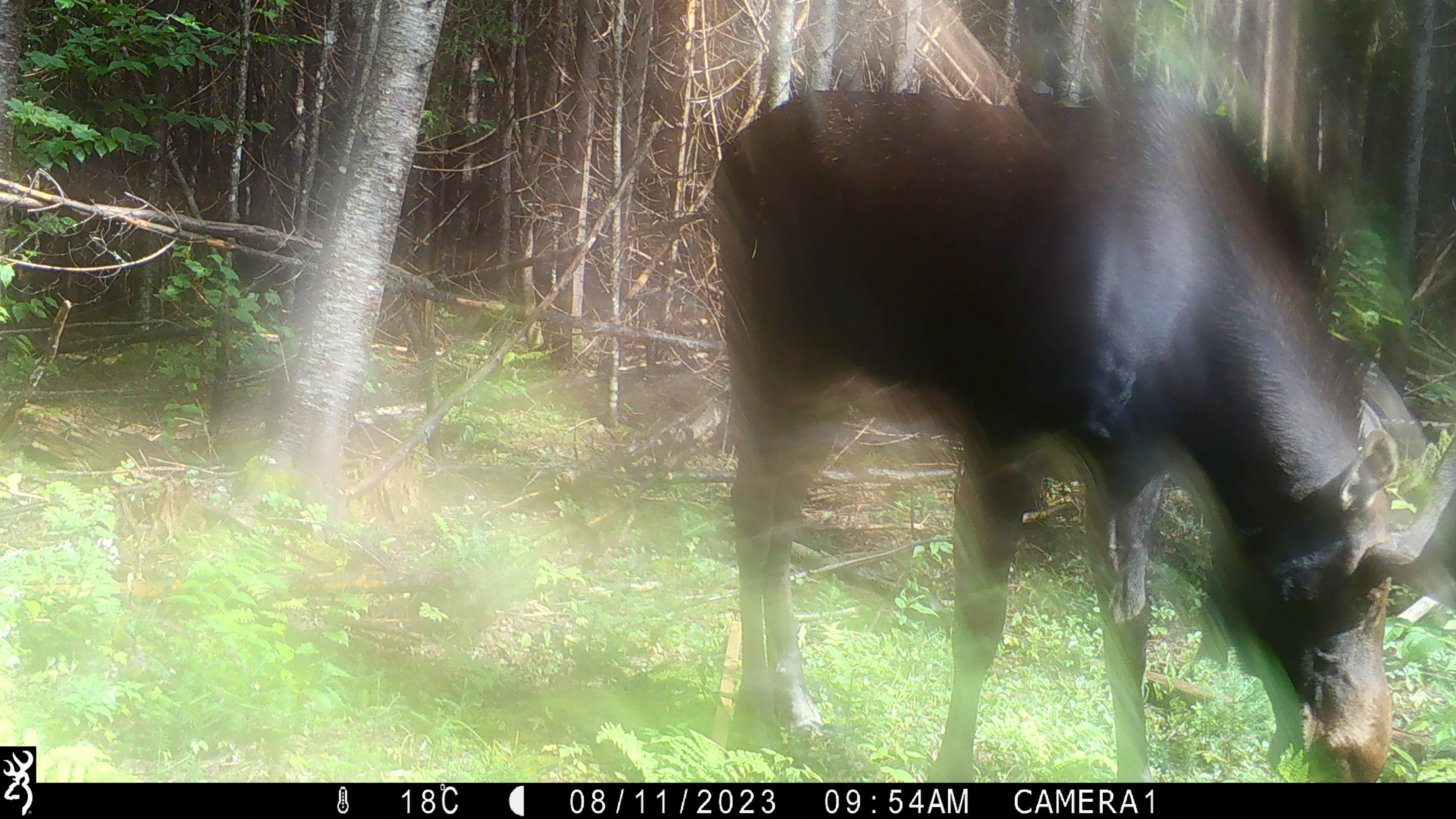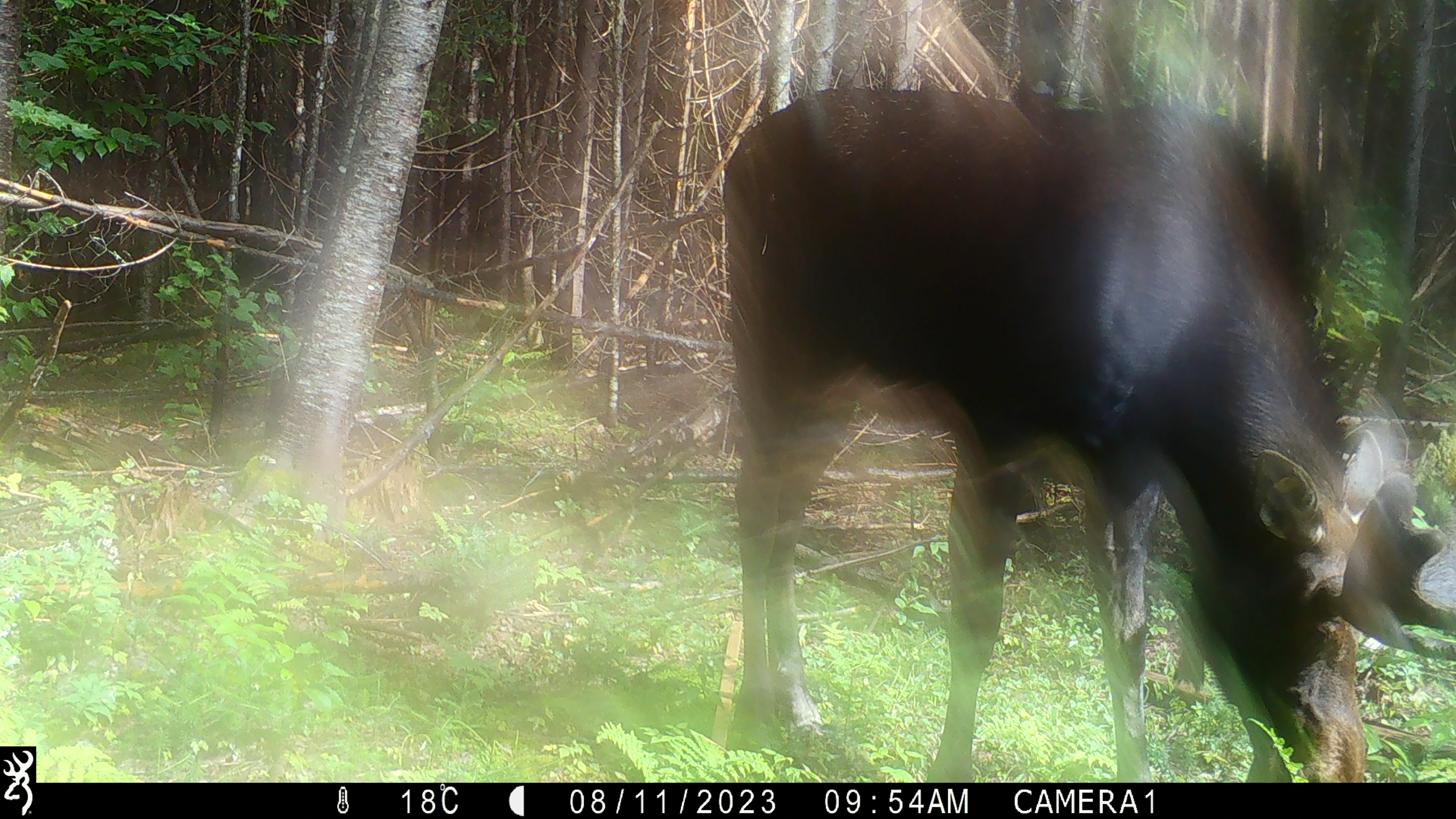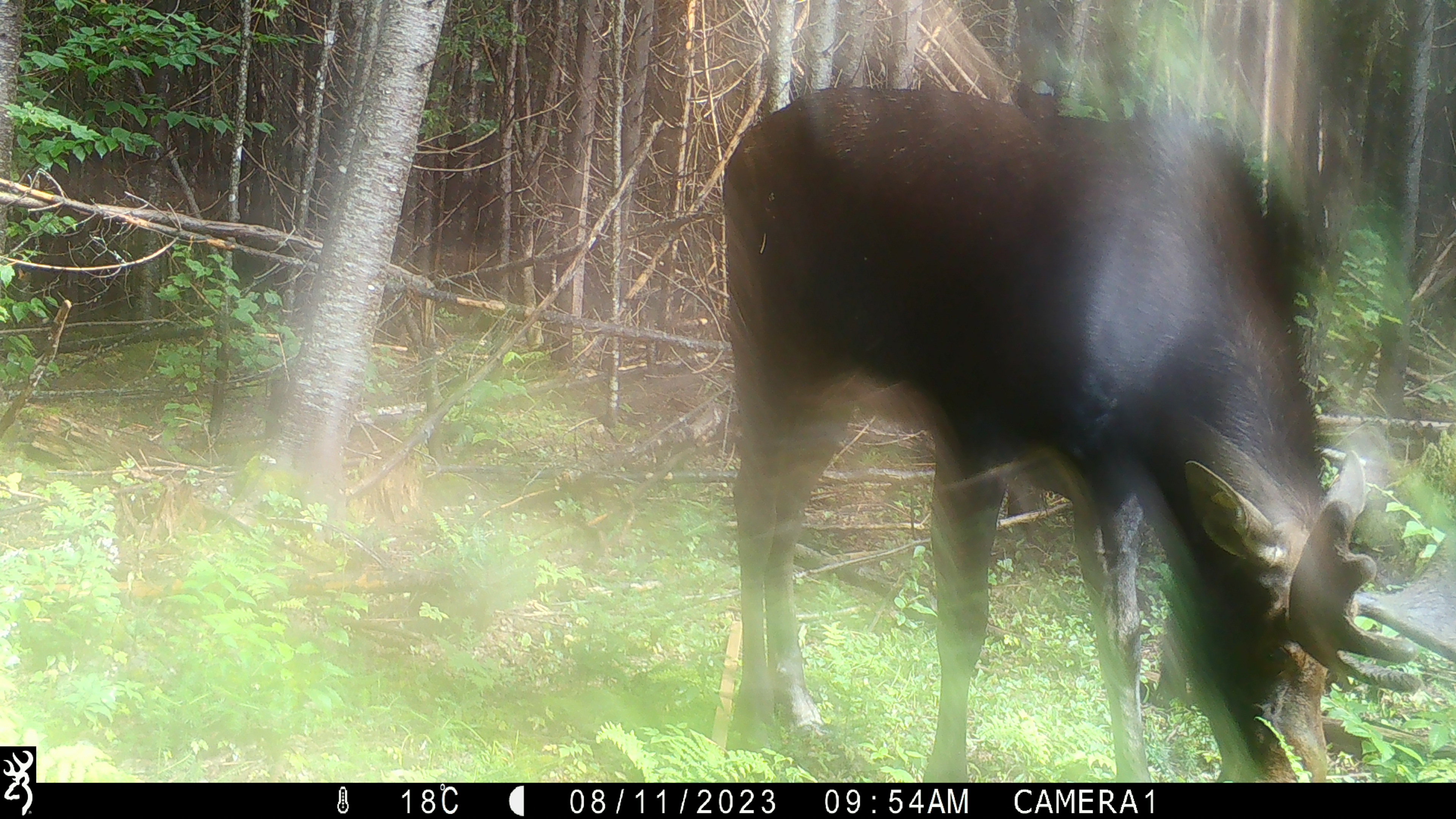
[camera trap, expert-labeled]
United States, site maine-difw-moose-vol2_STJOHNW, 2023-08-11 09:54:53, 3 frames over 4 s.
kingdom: Animalia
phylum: Chordata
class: Mammalia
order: Artiodactyla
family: Cervidae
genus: Alces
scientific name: Alces alces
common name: moose